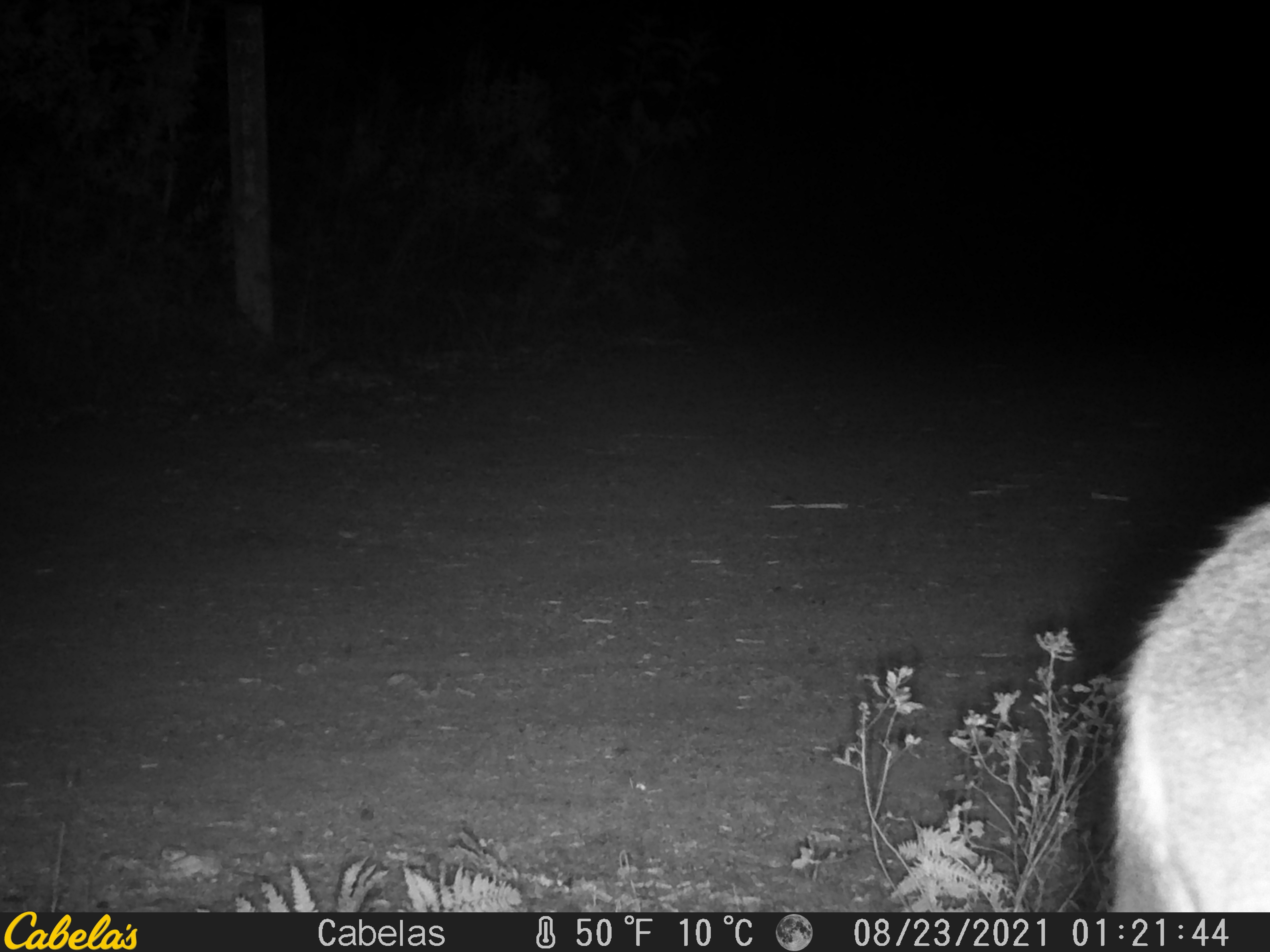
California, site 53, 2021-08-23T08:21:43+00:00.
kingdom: Animalia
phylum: Chordata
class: Mammalia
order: Artiodactyla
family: Cervidae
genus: Odocoileus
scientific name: Odocoileus hemionus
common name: mule deer